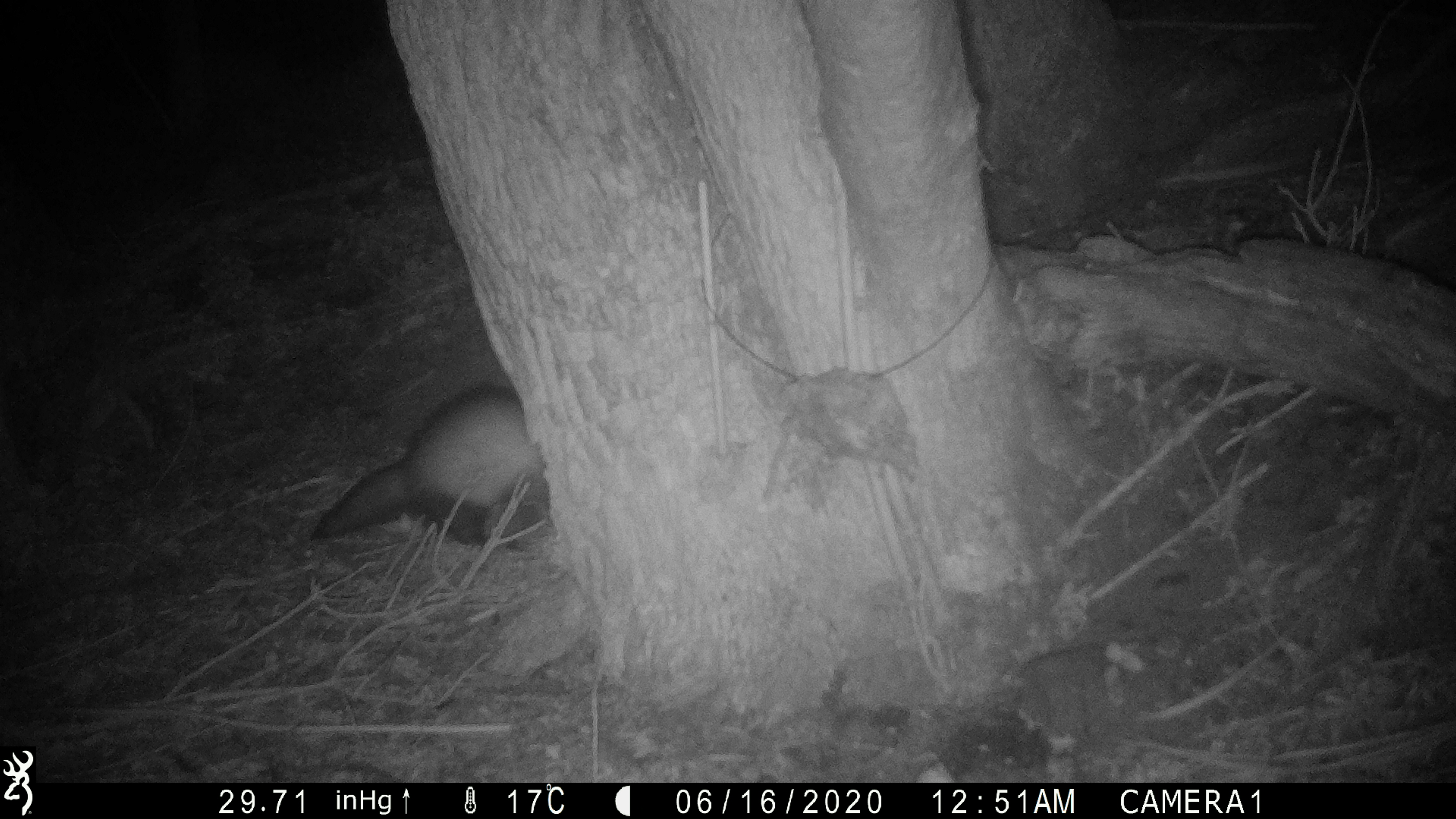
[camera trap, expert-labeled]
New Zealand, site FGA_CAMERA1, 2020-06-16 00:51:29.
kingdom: Animalia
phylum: Chordata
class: Mammalia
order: Carnivora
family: Mustelidae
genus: Mustela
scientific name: Mustela furo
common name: ferret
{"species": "ferret (Mustela furo)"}